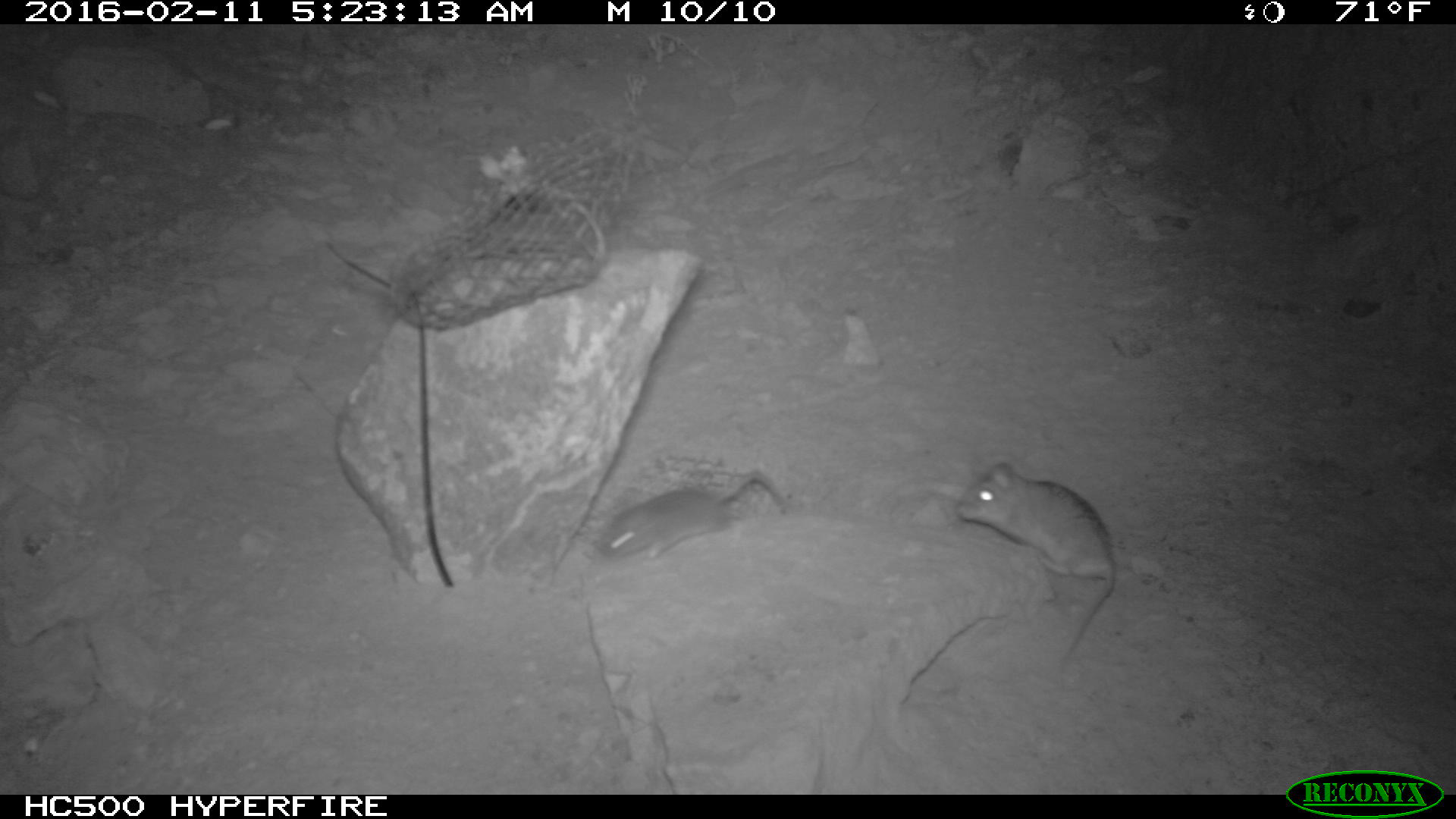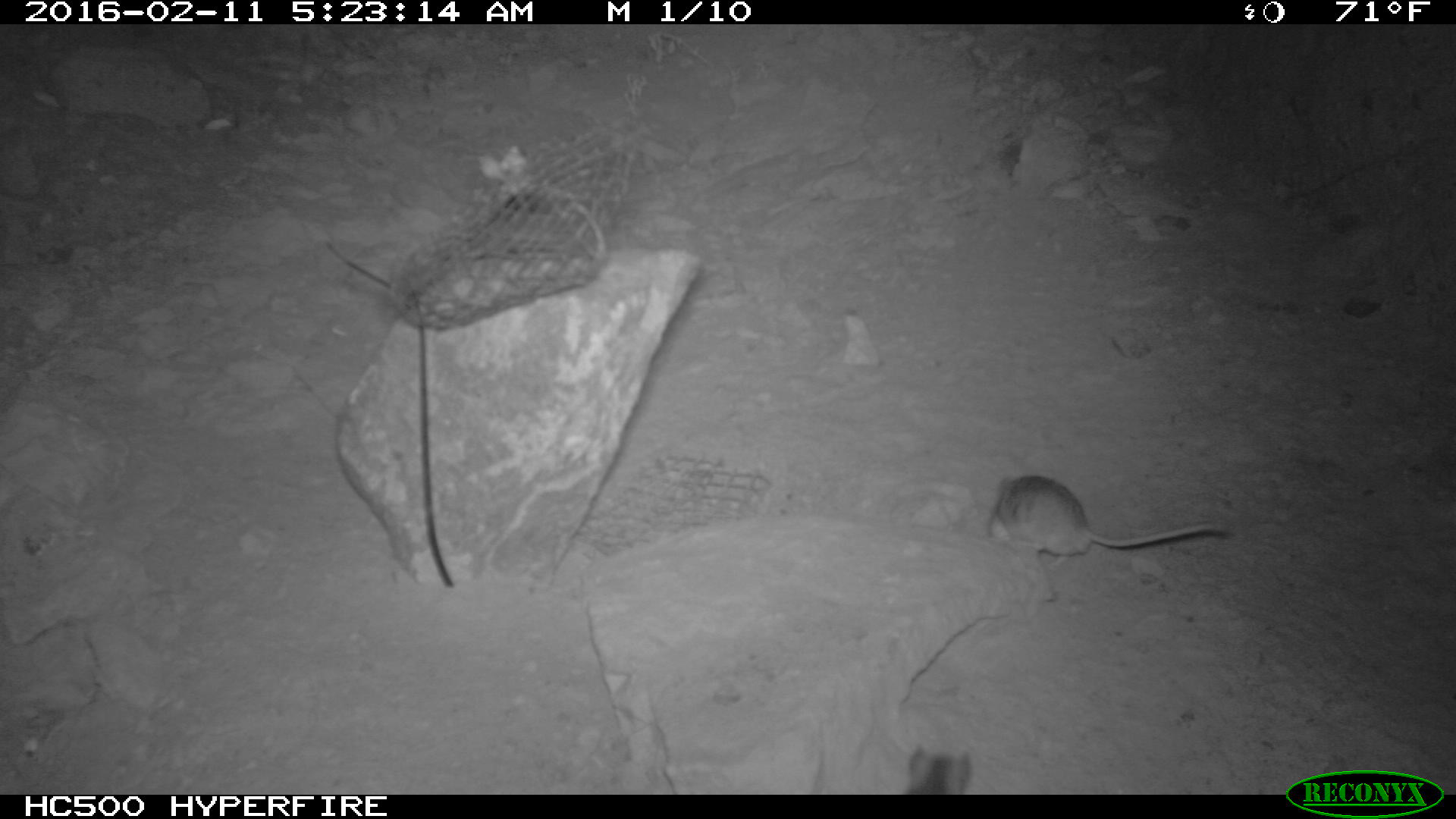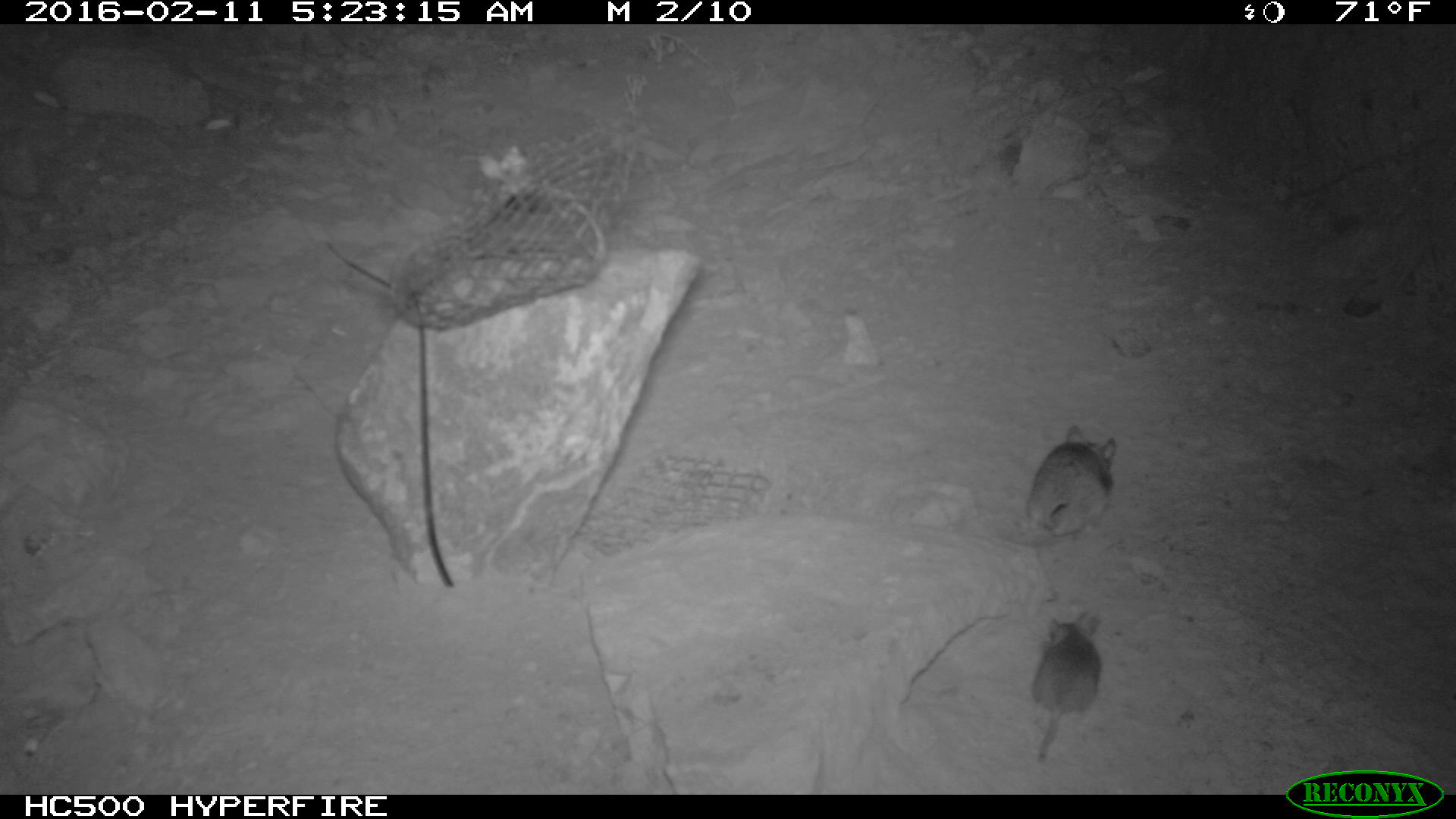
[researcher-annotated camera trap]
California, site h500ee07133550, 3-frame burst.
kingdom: Animalia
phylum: Chordata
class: Mammalia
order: Rodentia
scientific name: Rodentia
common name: rodent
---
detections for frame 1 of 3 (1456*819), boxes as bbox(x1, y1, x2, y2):
rodent: bbox(956, 460, 1116, 672); bbox(597, 472, 786, 563)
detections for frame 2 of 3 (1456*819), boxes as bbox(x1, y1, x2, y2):
rodent: bbox(989, 475, 1228, 570); bbox(907, 745, 971, 794)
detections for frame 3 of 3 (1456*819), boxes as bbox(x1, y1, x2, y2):
rodent: bbox(1018, 424, 1116, 541); bbox(1031, 610, 1105, 761)